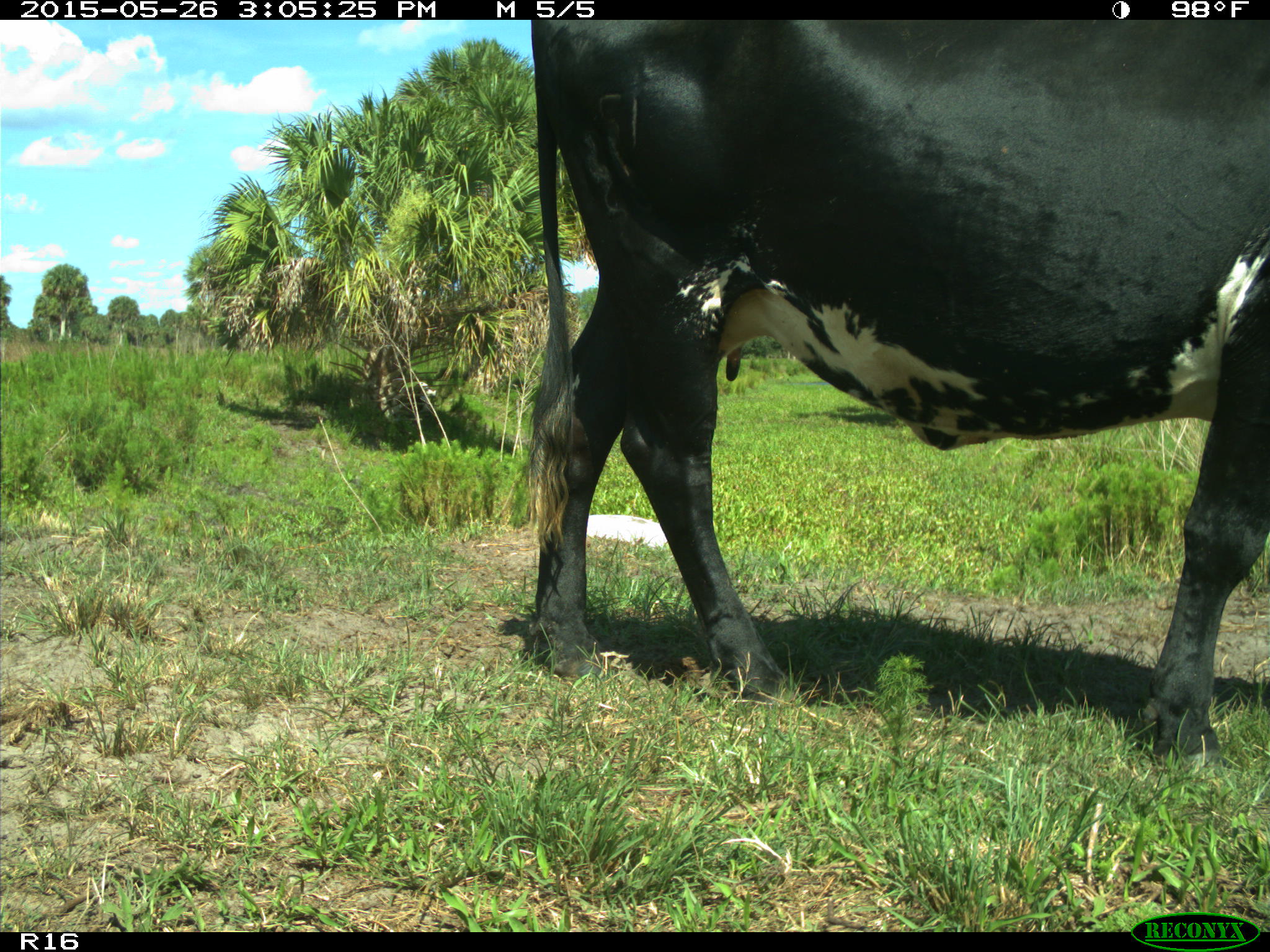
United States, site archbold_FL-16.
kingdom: Animalia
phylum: Chordata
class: Mammalia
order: Artiodactyla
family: Bovidae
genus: Bos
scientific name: Bos taurus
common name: domestic cow